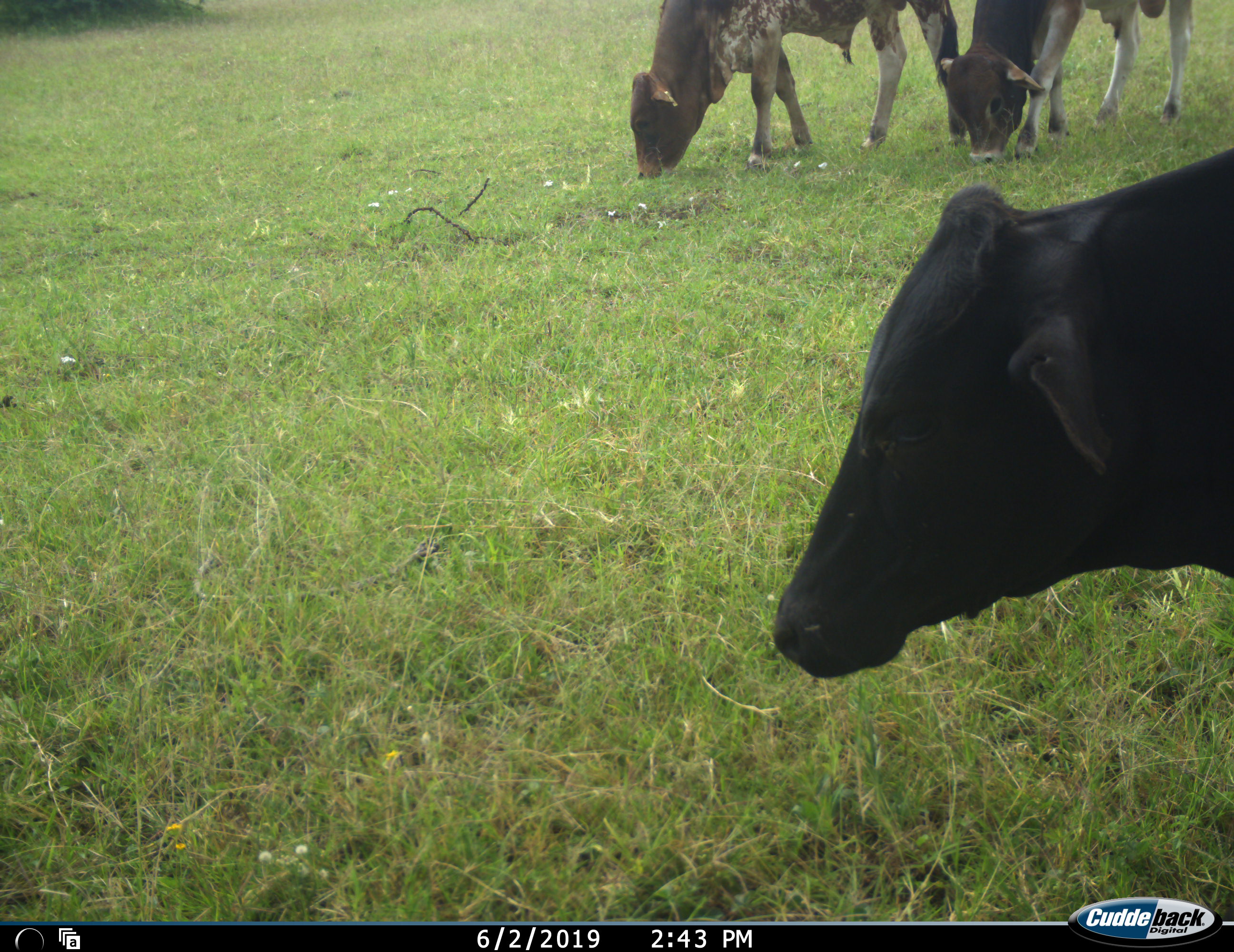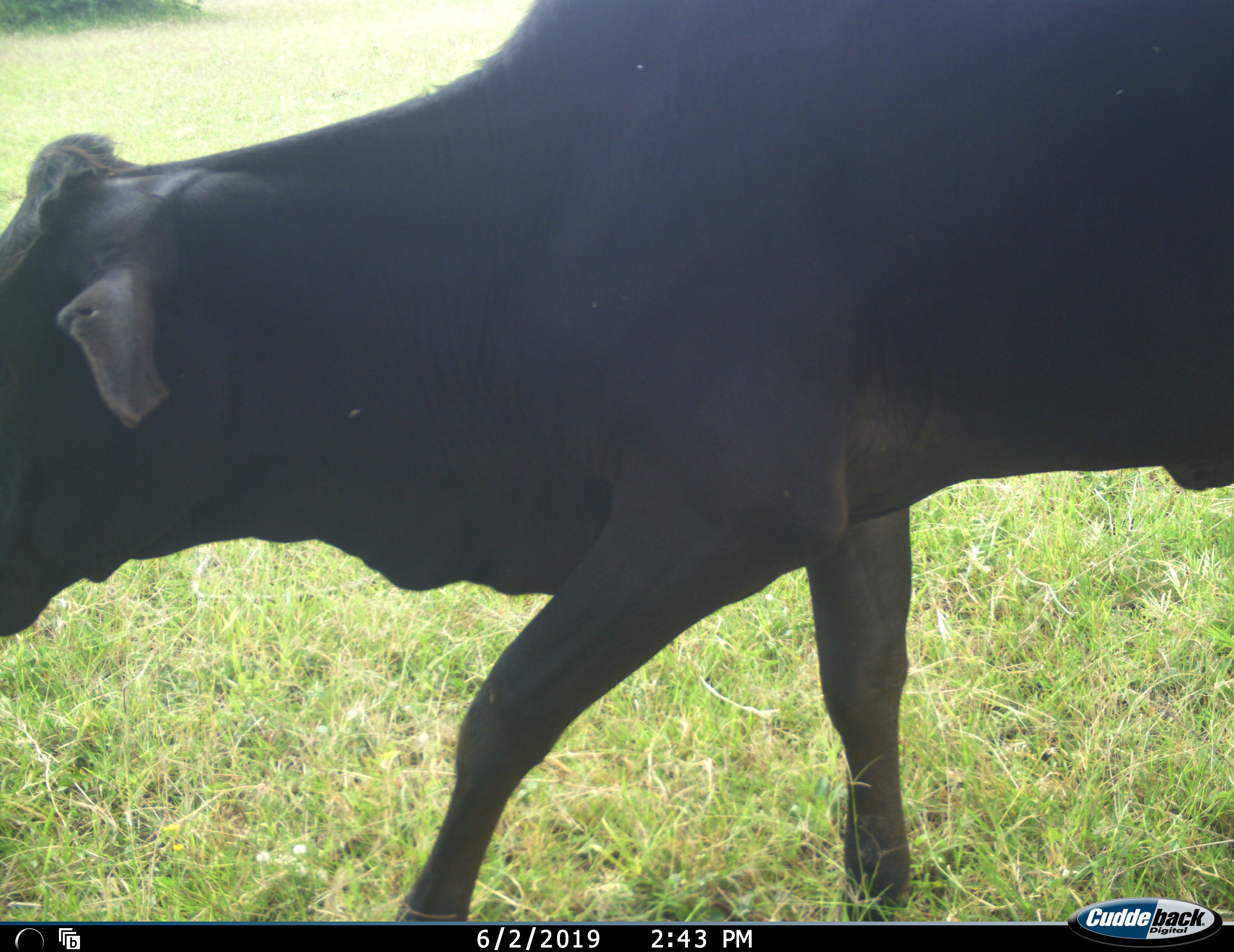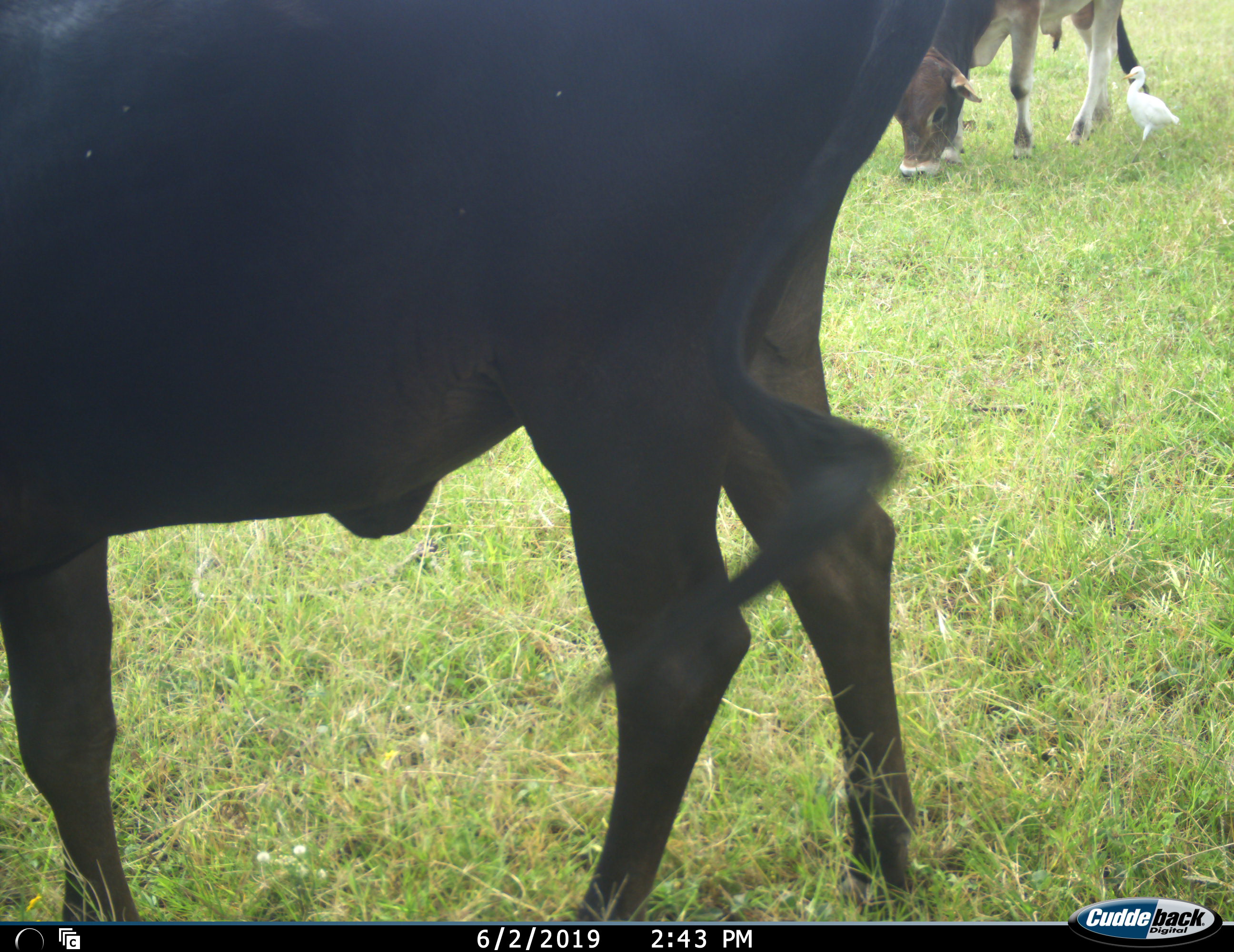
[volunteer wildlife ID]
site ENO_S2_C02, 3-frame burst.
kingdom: Animalia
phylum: Chordata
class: Aves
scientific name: Aves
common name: bird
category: birdother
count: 1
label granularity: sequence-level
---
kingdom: Animalia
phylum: Chordata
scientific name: Vertebrata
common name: domestic animal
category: domesticanimal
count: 3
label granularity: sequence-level